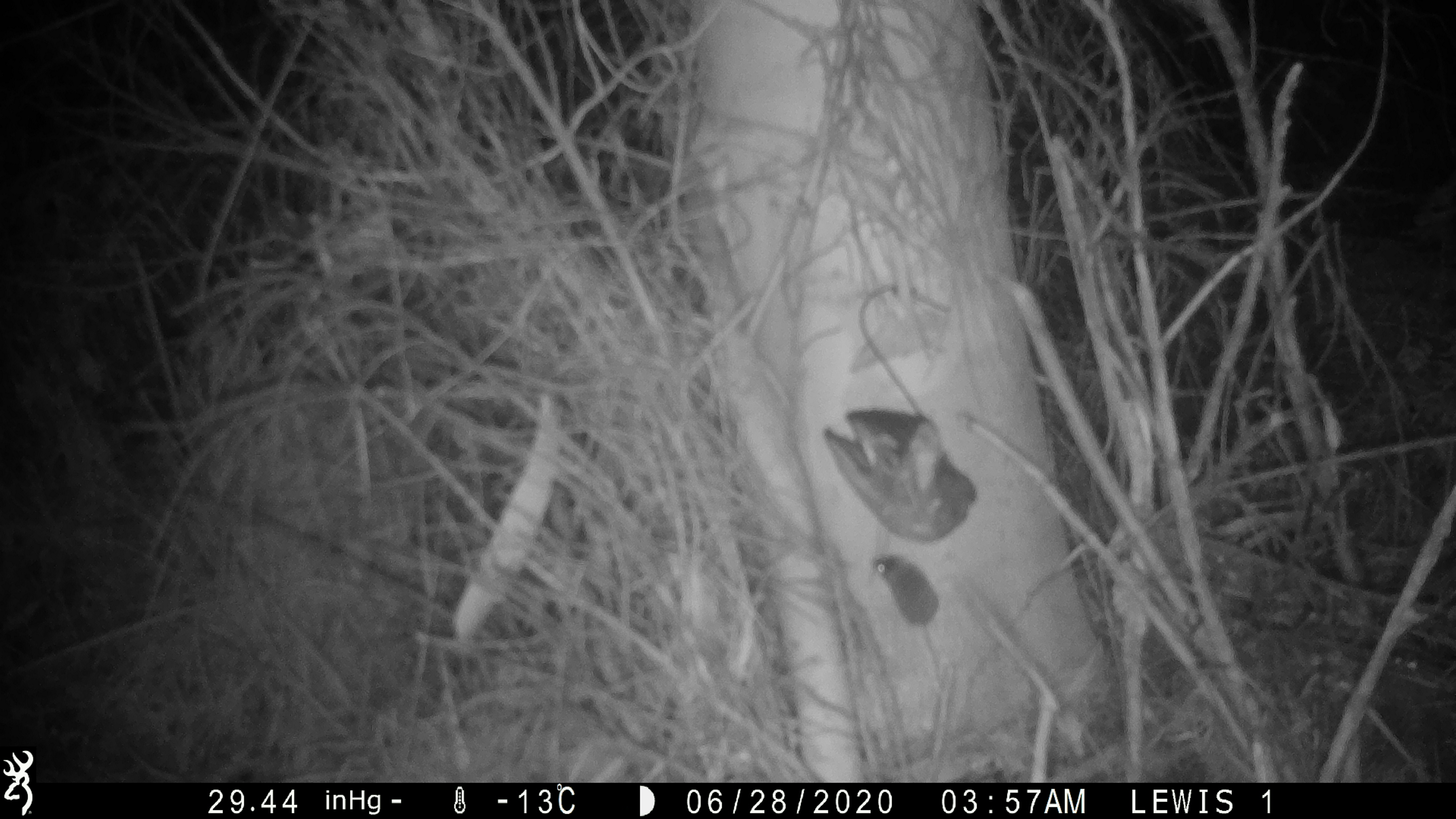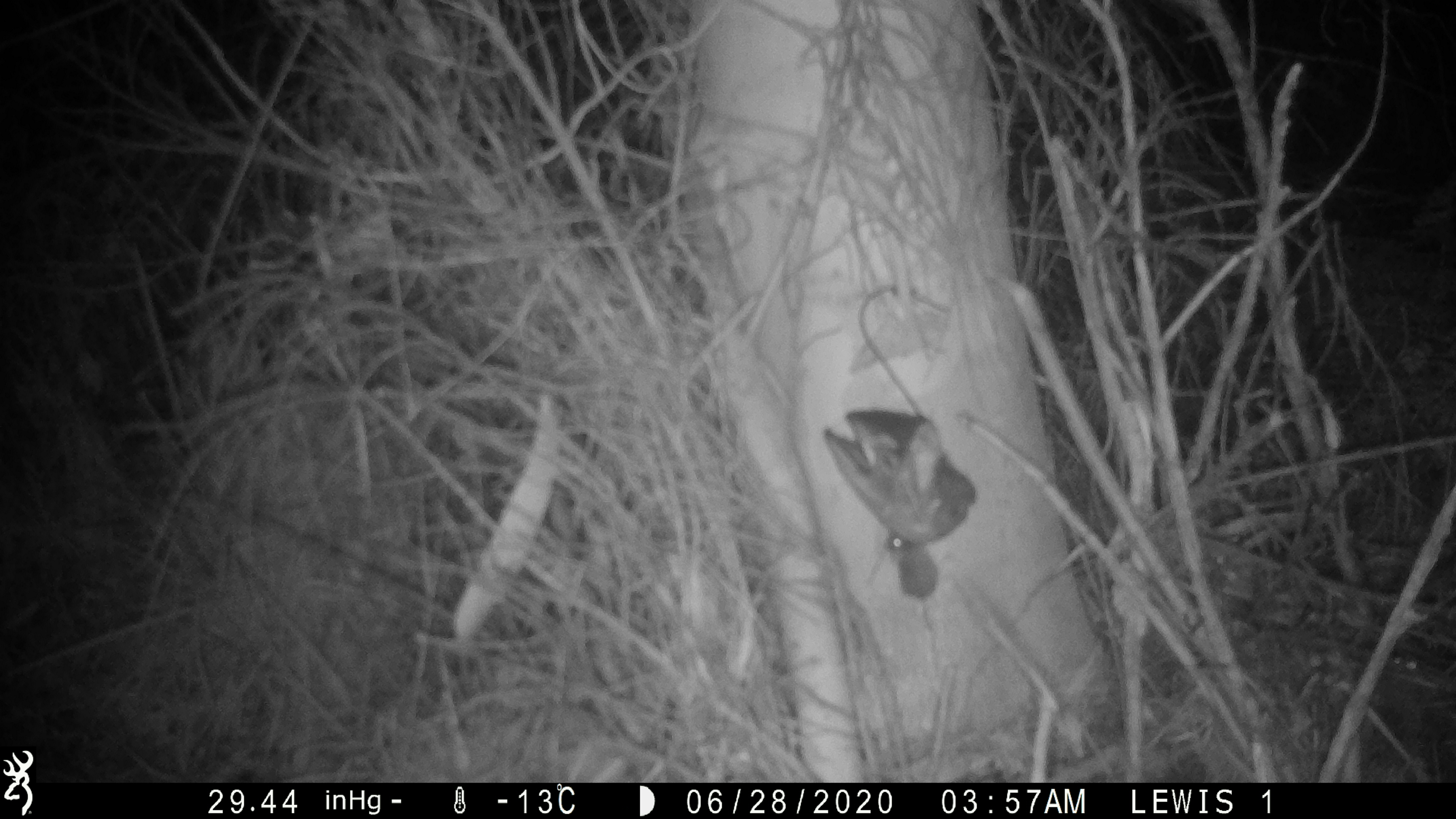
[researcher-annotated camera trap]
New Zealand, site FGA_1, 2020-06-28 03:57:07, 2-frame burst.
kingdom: Animalia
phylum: Chordata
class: Mammalia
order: Rodentia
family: Muridae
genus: Mus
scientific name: Mus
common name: mouse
Mouse (Mus).